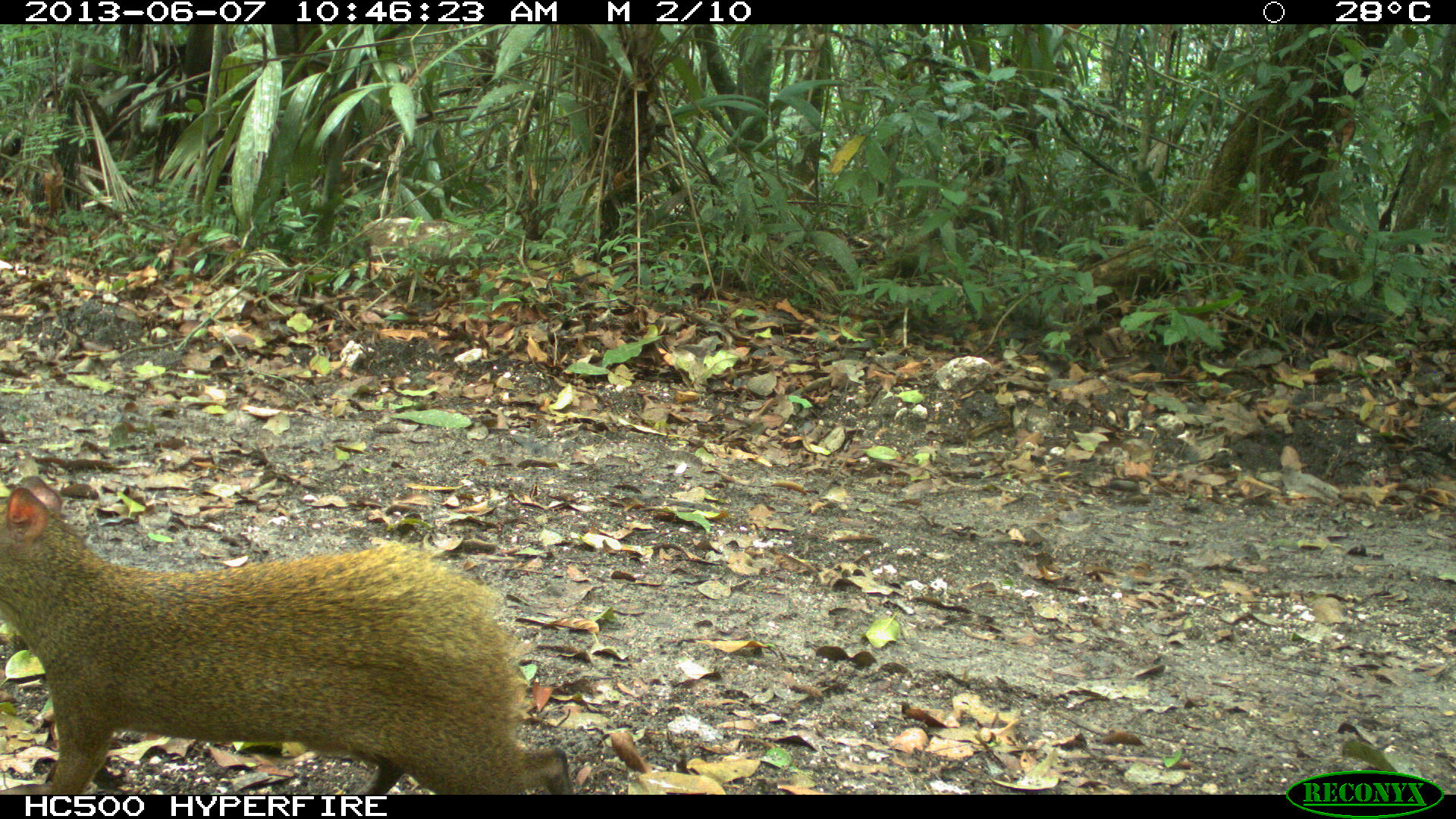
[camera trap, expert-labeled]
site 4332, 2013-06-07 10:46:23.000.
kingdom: Animalia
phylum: Chordata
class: Mammalia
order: Rodentia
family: Dasyproctidae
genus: Dasyprocta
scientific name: Dasyprocta punctata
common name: central american agouti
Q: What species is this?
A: Dasyprocta punctata (central american agouti).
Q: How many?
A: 1.